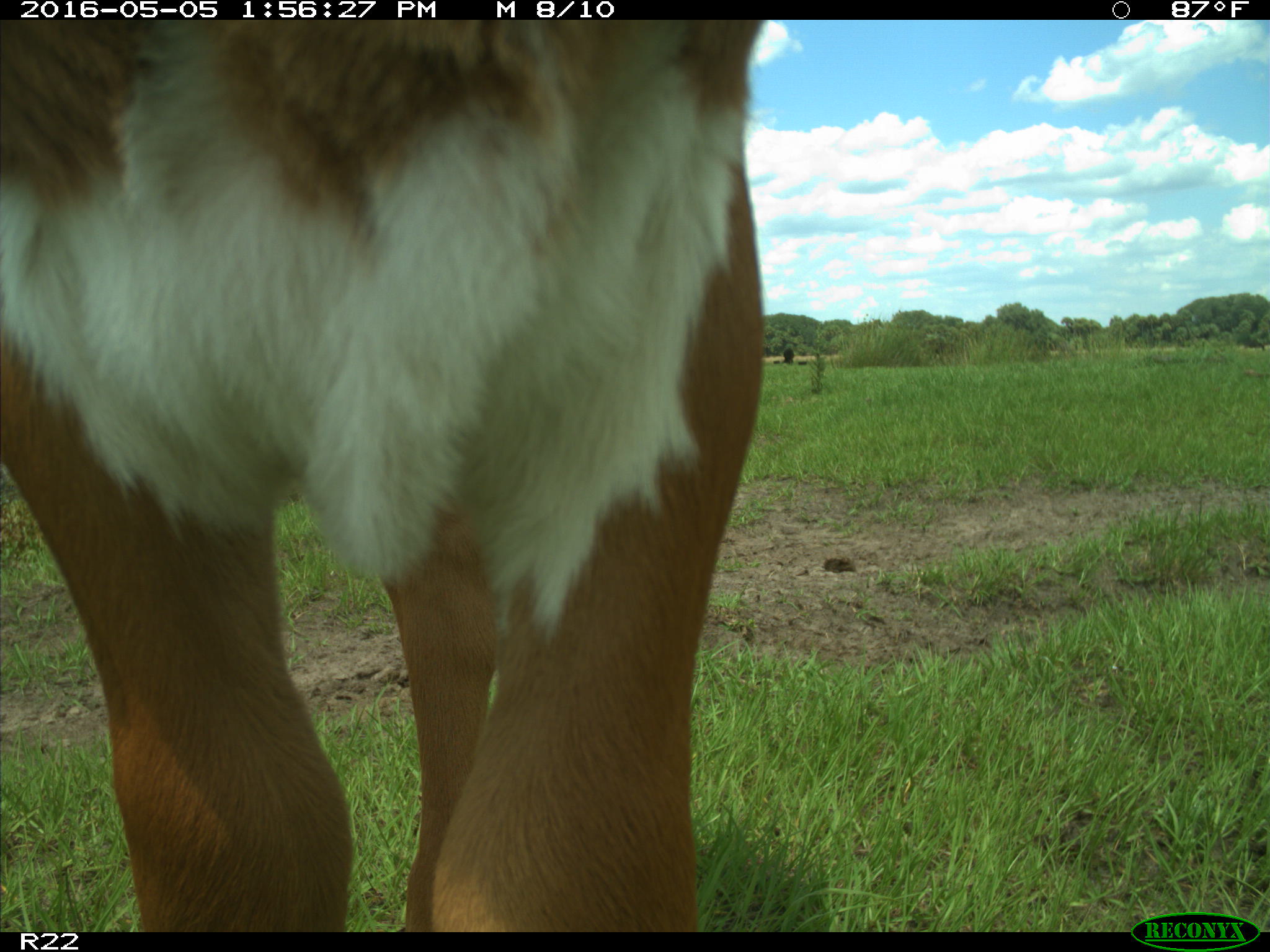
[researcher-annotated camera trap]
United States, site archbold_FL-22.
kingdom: Animalia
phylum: Chordata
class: Mammalia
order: Artiodactyla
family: Bovidae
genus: Bos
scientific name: Bos taurus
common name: domestic cow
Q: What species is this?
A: Bos taurus (domestic cow).